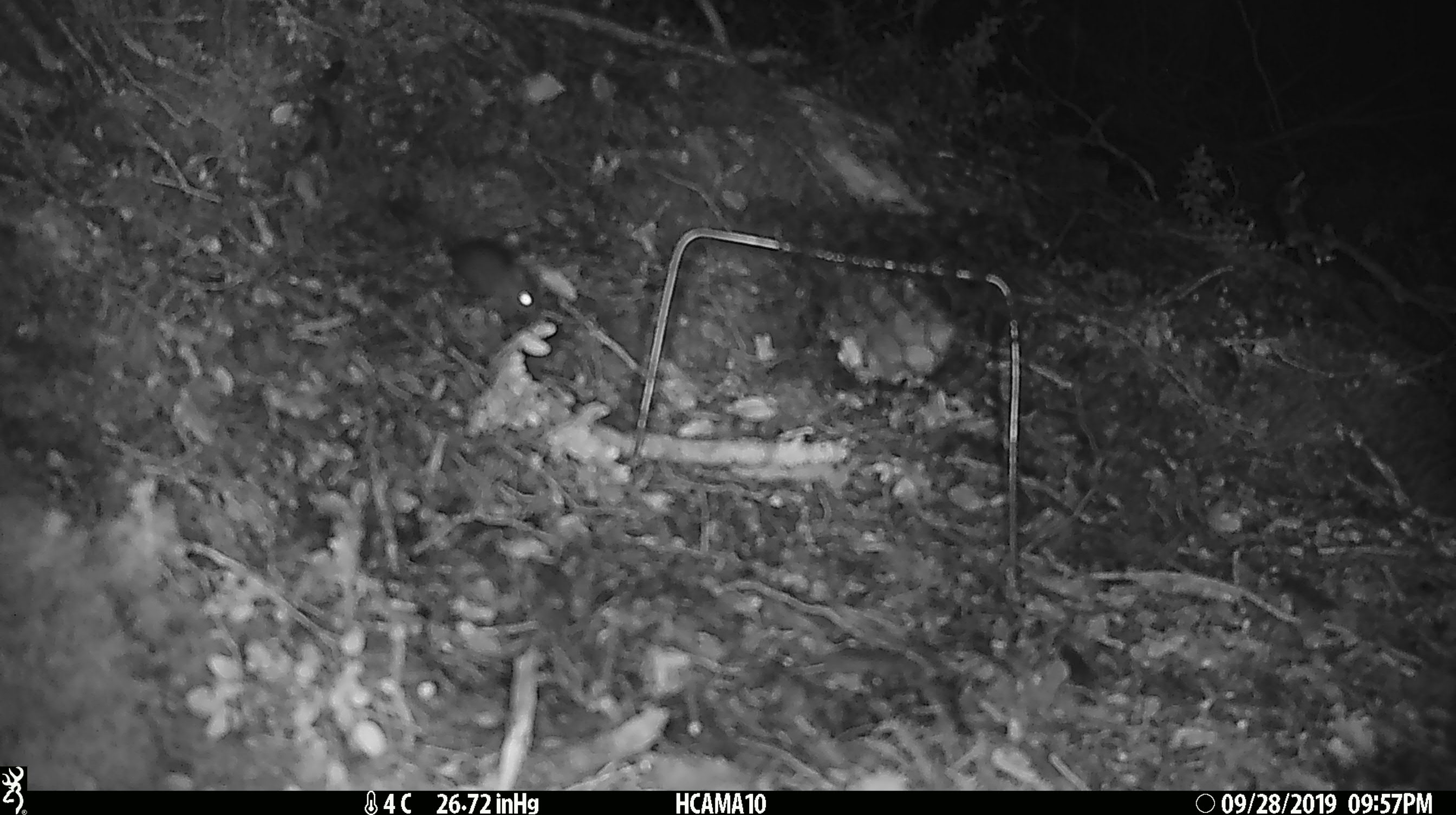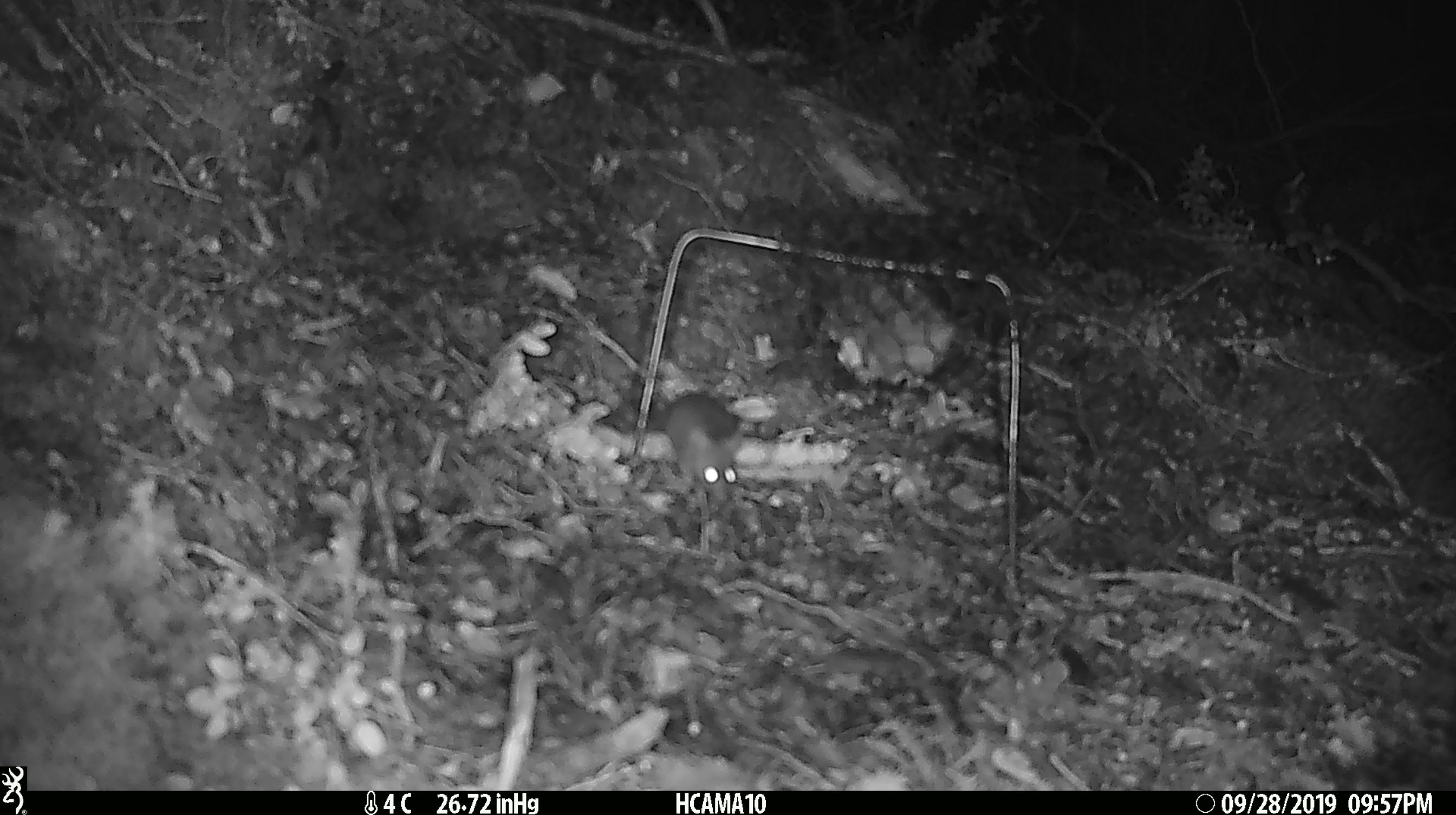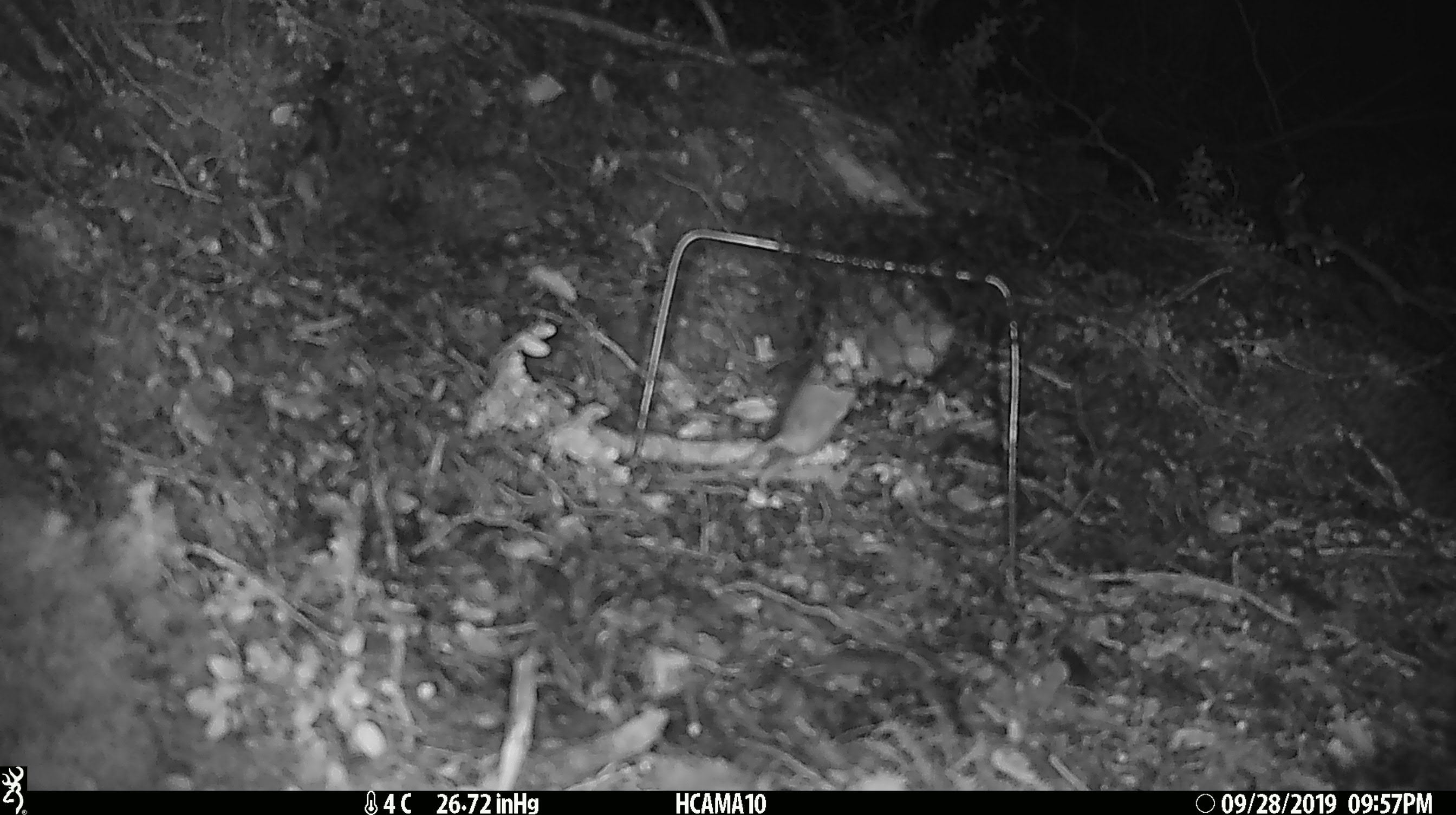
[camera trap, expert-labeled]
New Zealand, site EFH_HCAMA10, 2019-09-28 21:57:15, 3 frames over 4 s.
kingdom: Animalia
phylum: Chordata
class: Mammalia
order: Rodentia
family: Muridae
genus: Mus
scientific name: Mus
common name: mouse